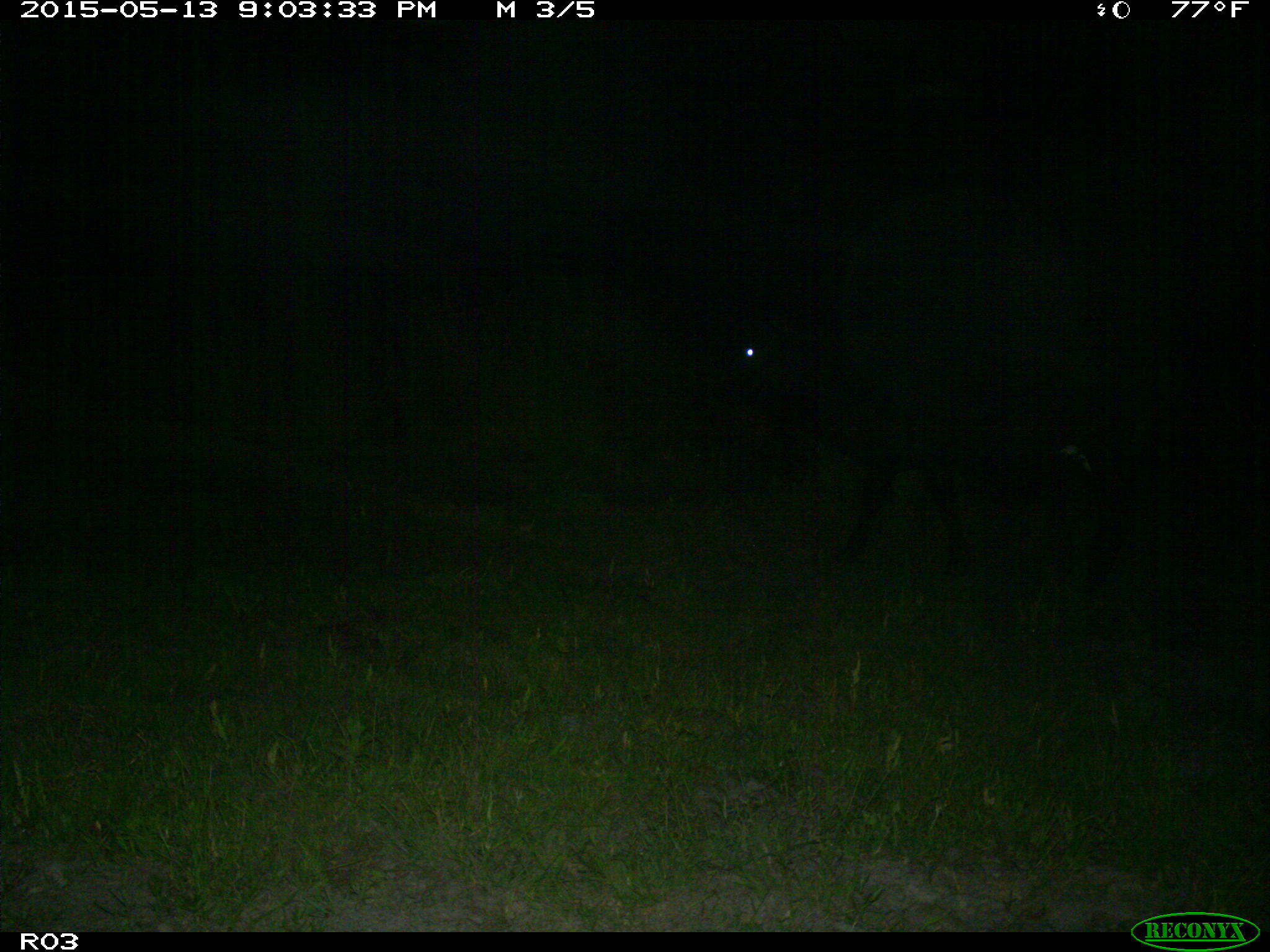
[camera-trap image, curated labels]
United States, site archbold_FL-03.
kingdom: Animalia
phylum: Chordata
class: Mammalia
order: Artiodactyla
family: Bovidae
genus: Bos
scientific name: Bos taurus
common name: domestic cow